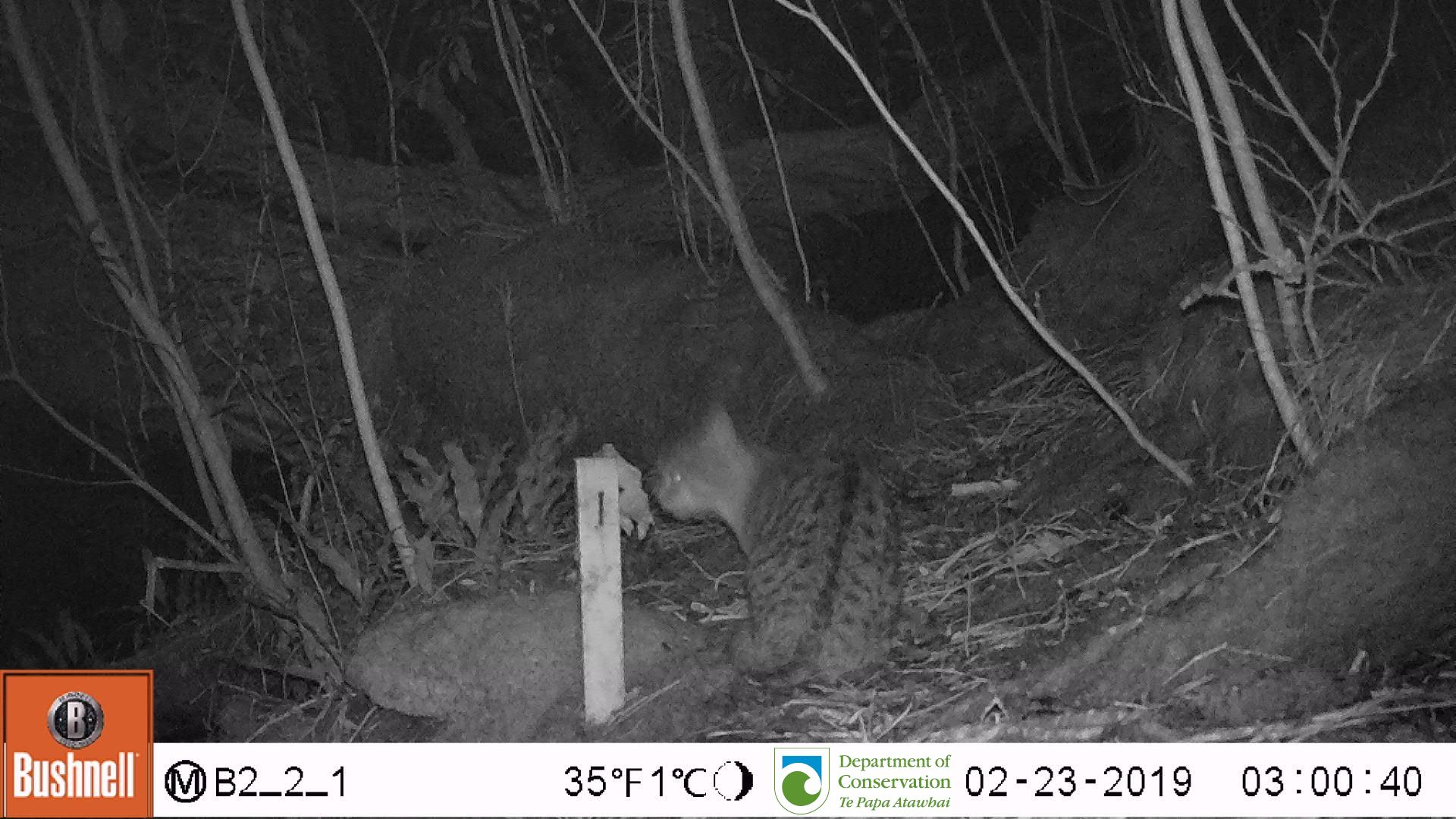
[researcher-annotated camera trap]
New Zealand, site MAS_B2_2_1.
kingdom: Animalia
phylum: Chordata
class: Mammalia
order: Carnivora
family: Felidae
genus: Felis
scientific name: Felis catus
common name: domestic cat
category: cat